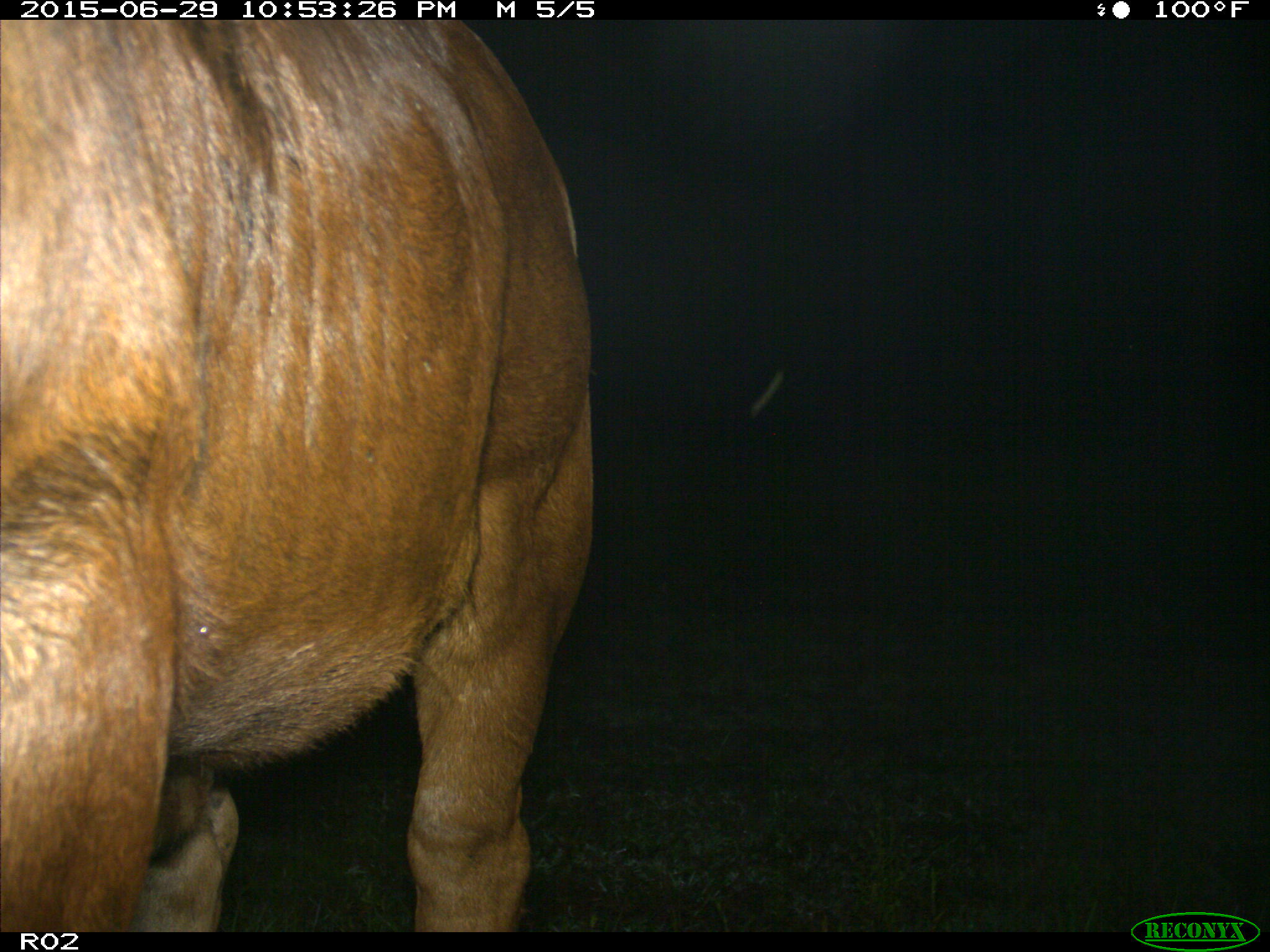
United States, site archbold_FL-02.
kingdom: Animalia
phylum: Chordata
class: Mammalia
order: Artiodactyla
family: Bovidae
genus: Bos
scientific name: Bos taurus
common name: domestic cow